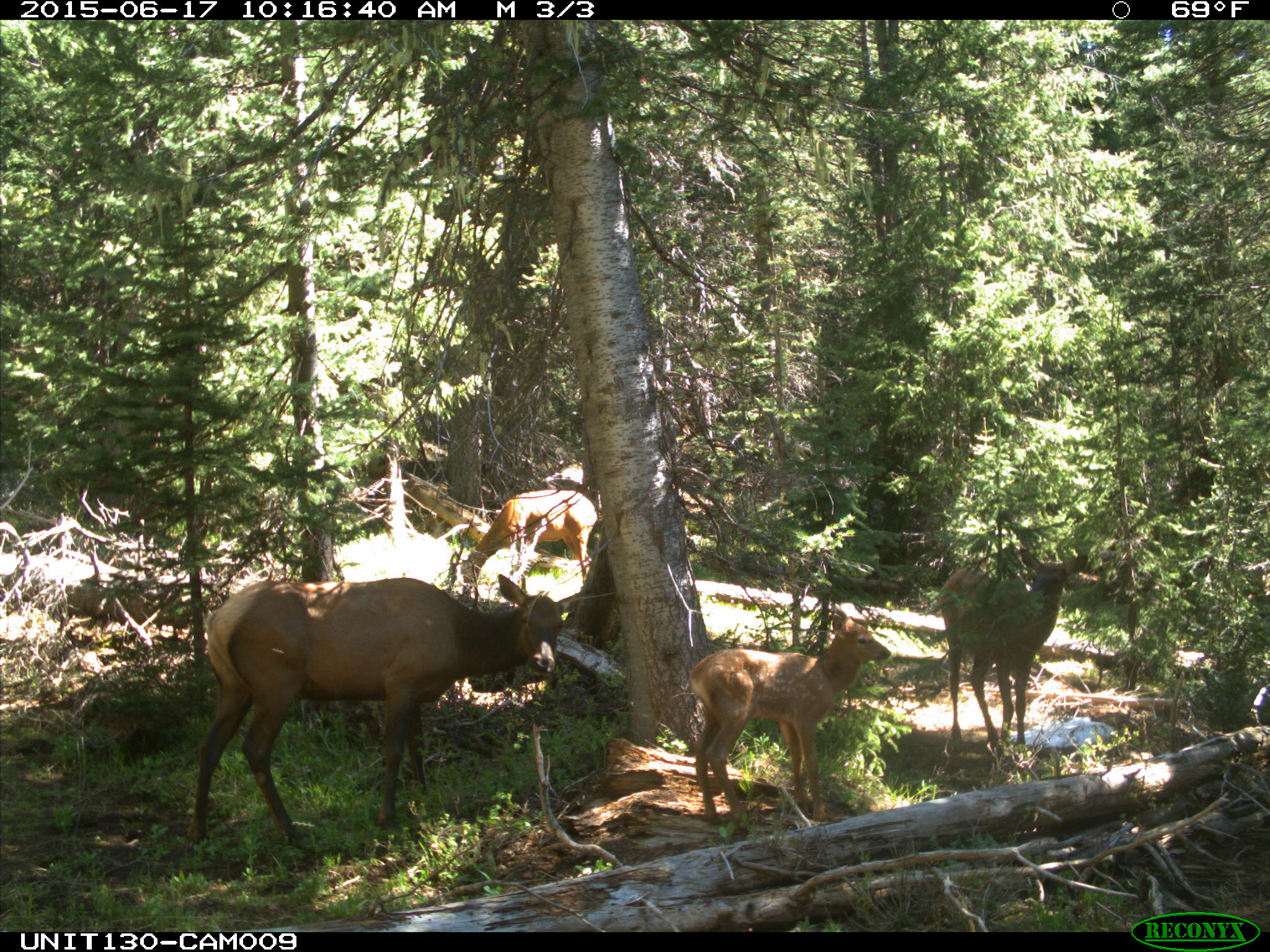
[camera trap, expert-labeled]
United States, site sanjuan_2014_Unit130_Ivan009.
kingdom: Animalia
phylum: Chordata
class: Mammalia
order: Artiodactyla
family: Cervidae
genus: Cervus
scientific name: Cervus elaphus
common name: red deer